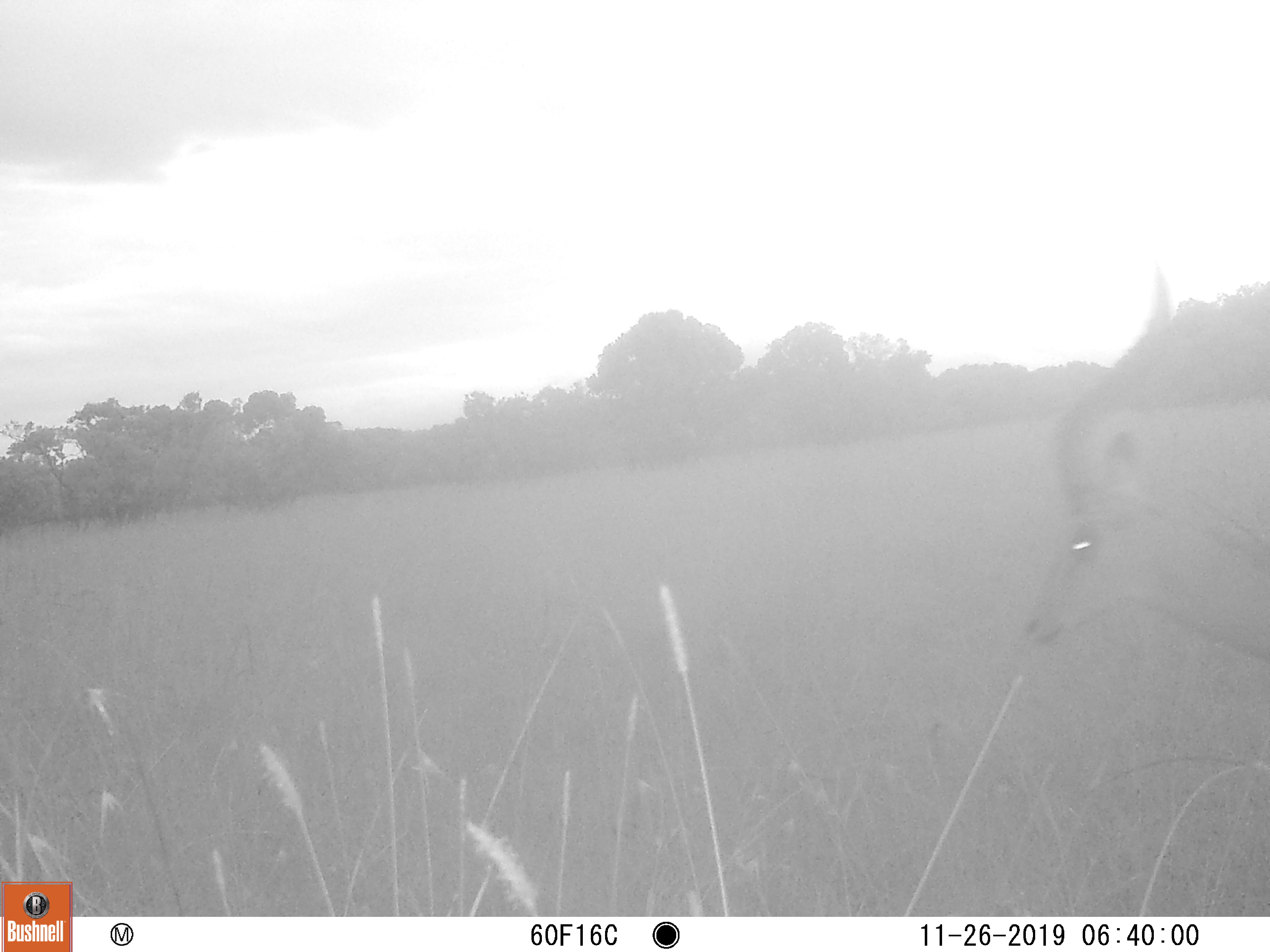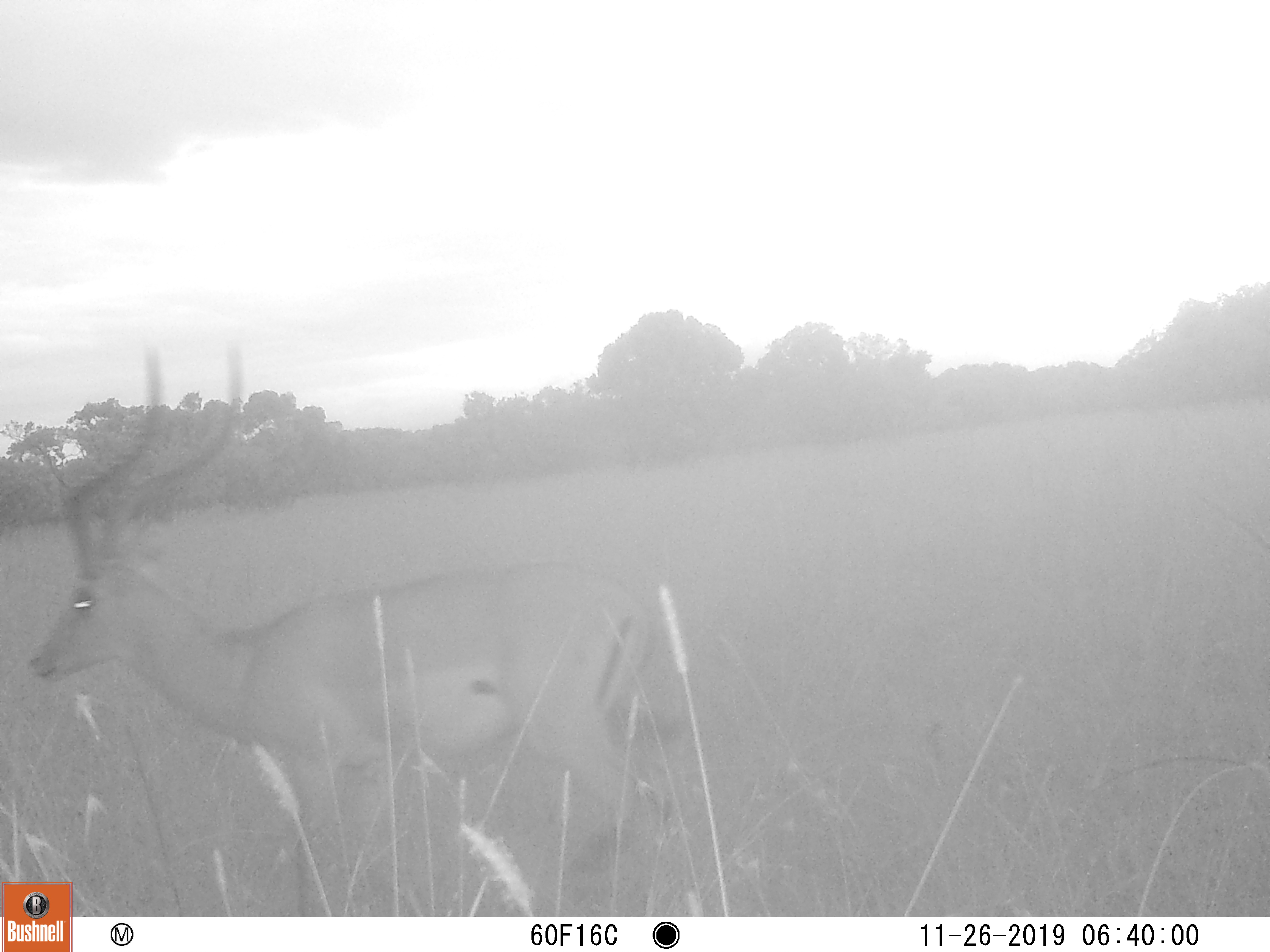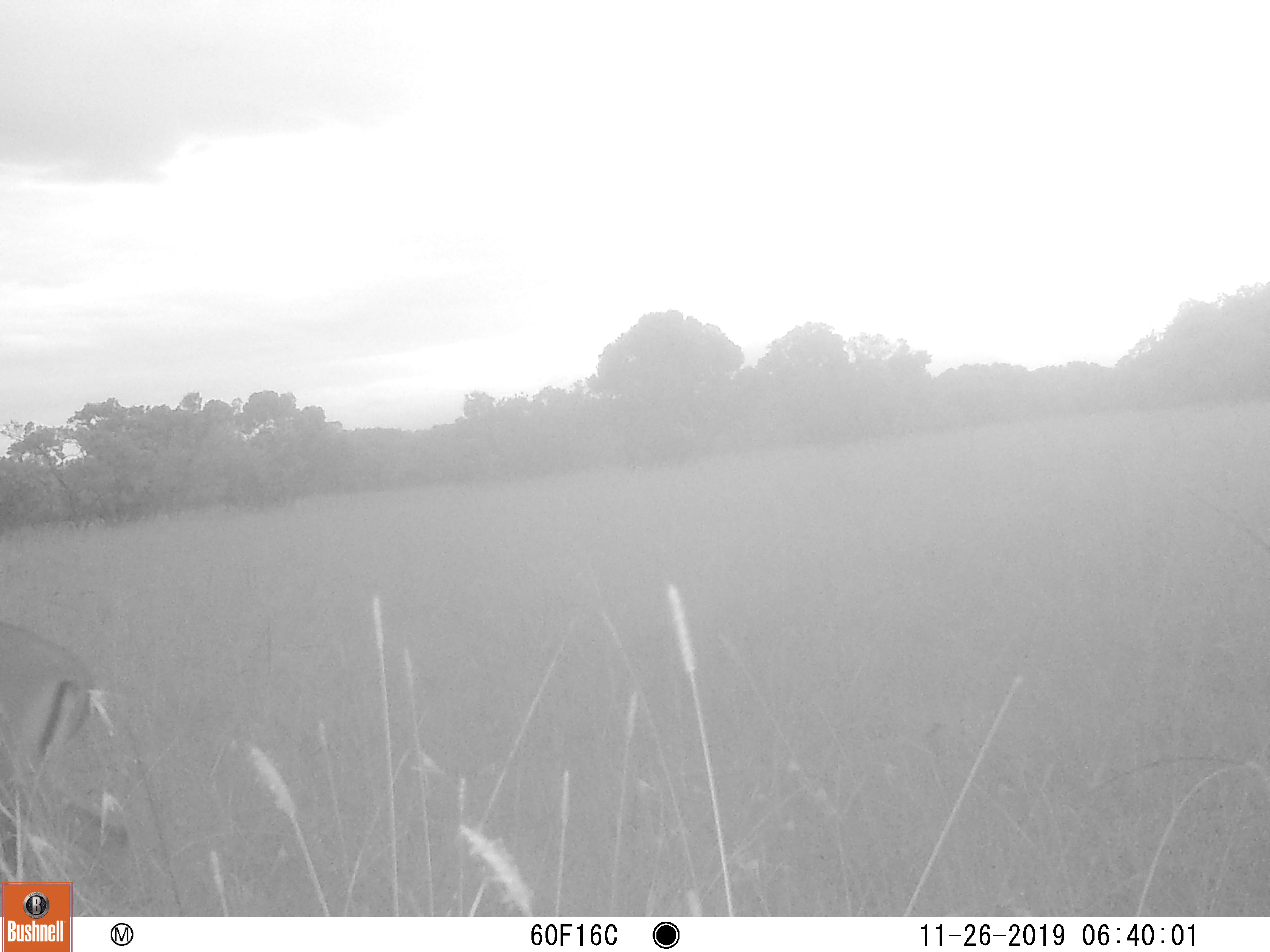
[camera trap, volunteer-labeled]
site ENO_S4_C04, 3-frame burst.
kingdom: Animalia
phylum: Chordata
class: Mammalia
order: Artiodactyla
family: Bovidae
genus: Aepyceros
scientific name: Aepyceros melampus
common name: impala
Impala (Aepyceros melampus), count 1. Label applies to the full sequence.